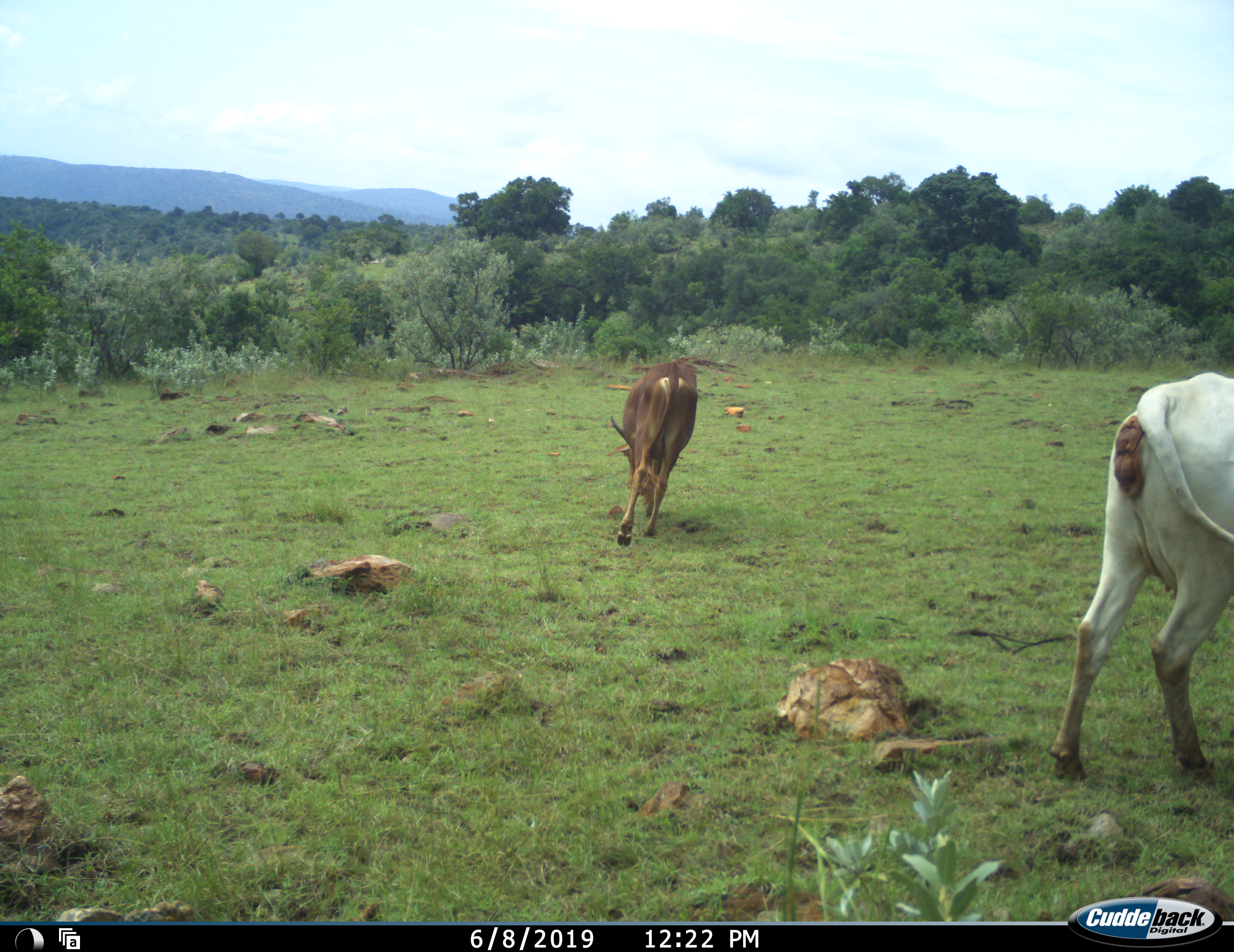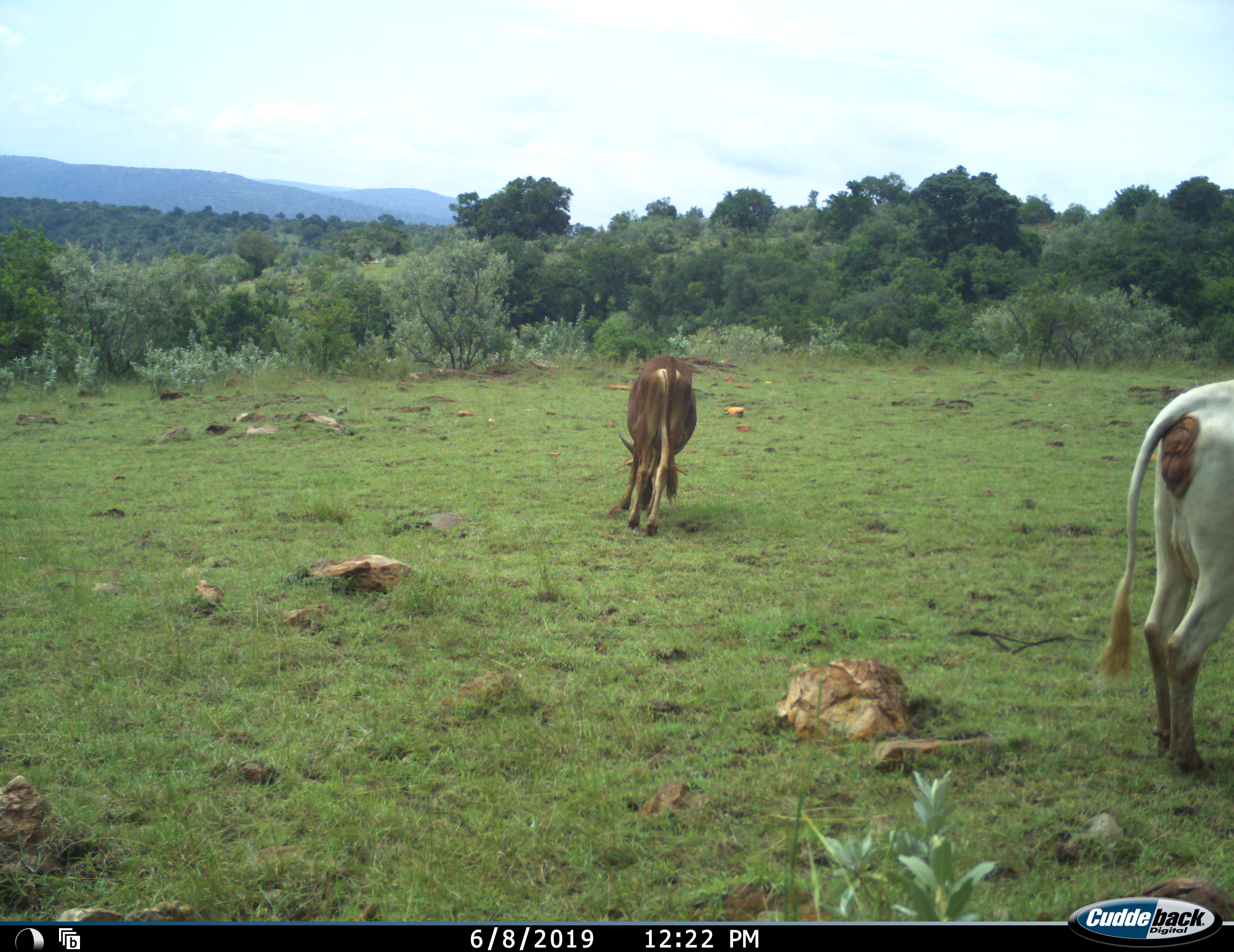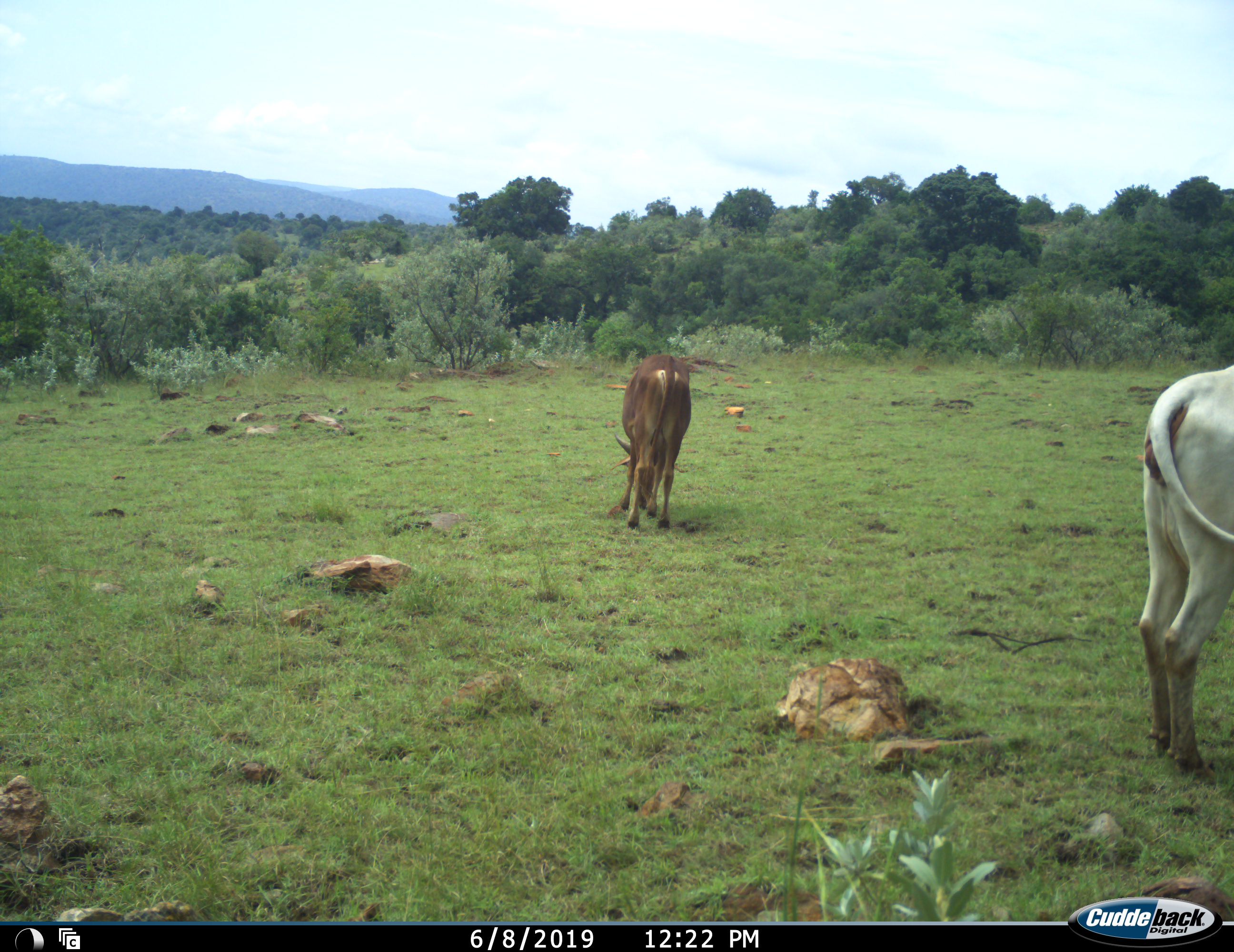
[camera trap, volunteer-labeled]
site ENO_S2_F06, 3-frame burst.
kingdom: Animalia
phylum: Chordata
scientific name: Vertebrata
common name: domestic animal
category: domesticanimal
Domesticanimal (domestic animal) (Vertebrata), count 2. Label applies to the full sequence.